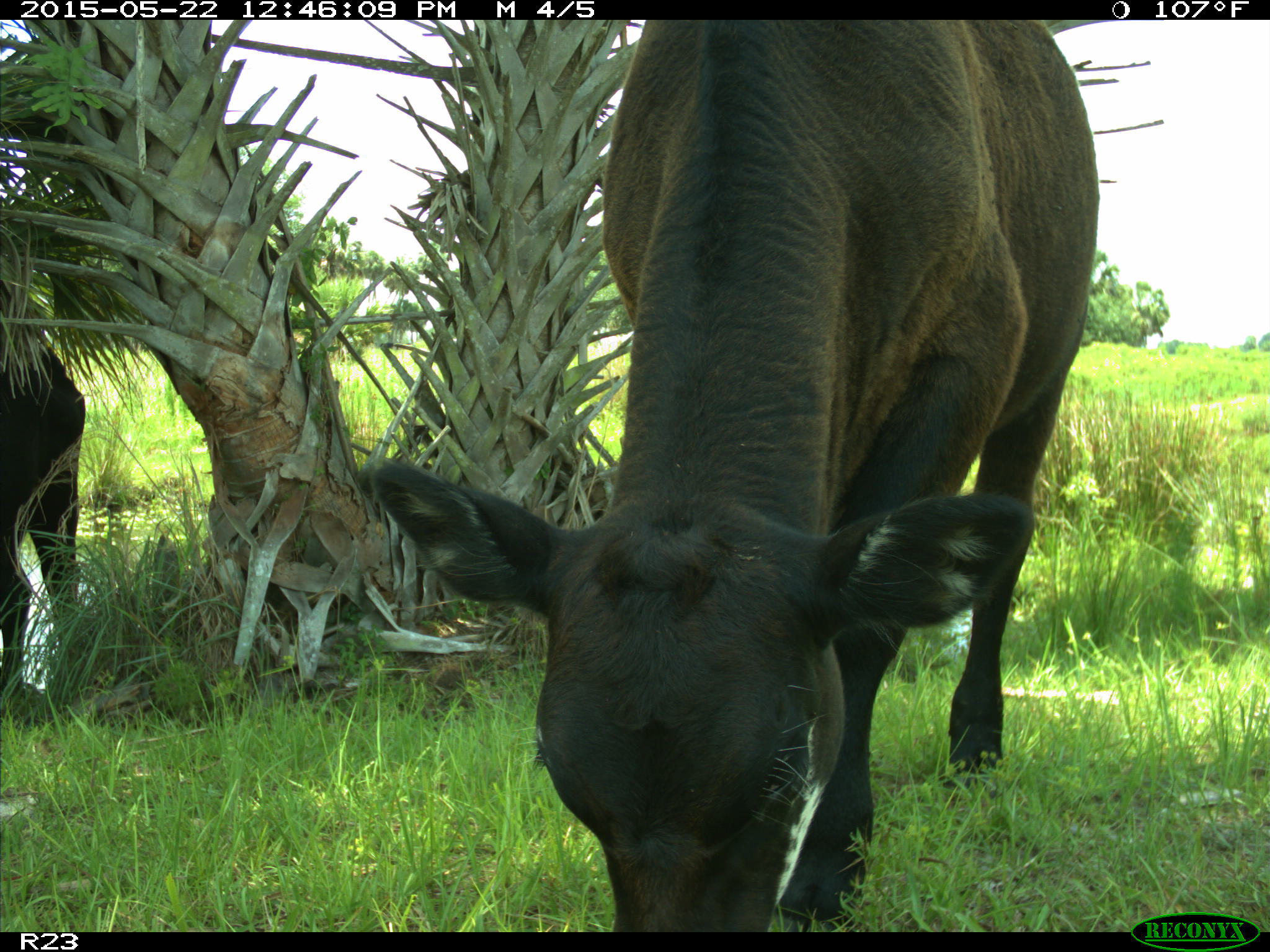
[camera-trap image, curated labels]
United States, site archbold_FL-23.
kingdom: Animalia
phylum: Chordata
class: Mammalia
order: Artiodactyla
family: Bovidae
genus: Bos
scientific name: Bos taurus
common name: domestic cow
Bos taurus (domestic cow).